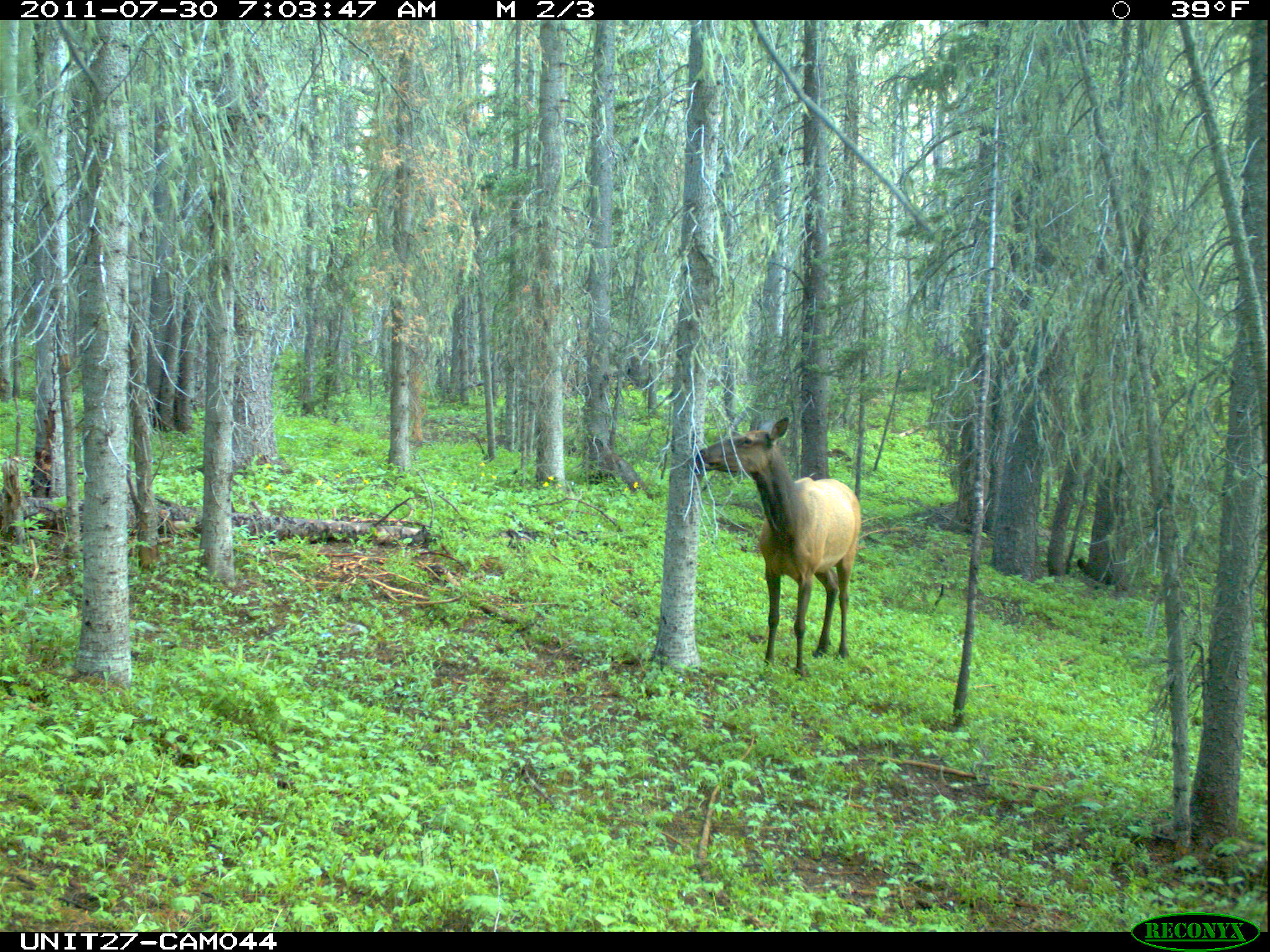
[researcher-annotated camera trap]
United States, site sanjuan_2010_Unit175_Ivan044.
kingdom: Animalia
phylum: Chordata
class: Mammalia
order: Artiodactyla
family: Cervidae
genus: Cervus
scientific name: Cervus elaphus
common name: red deer